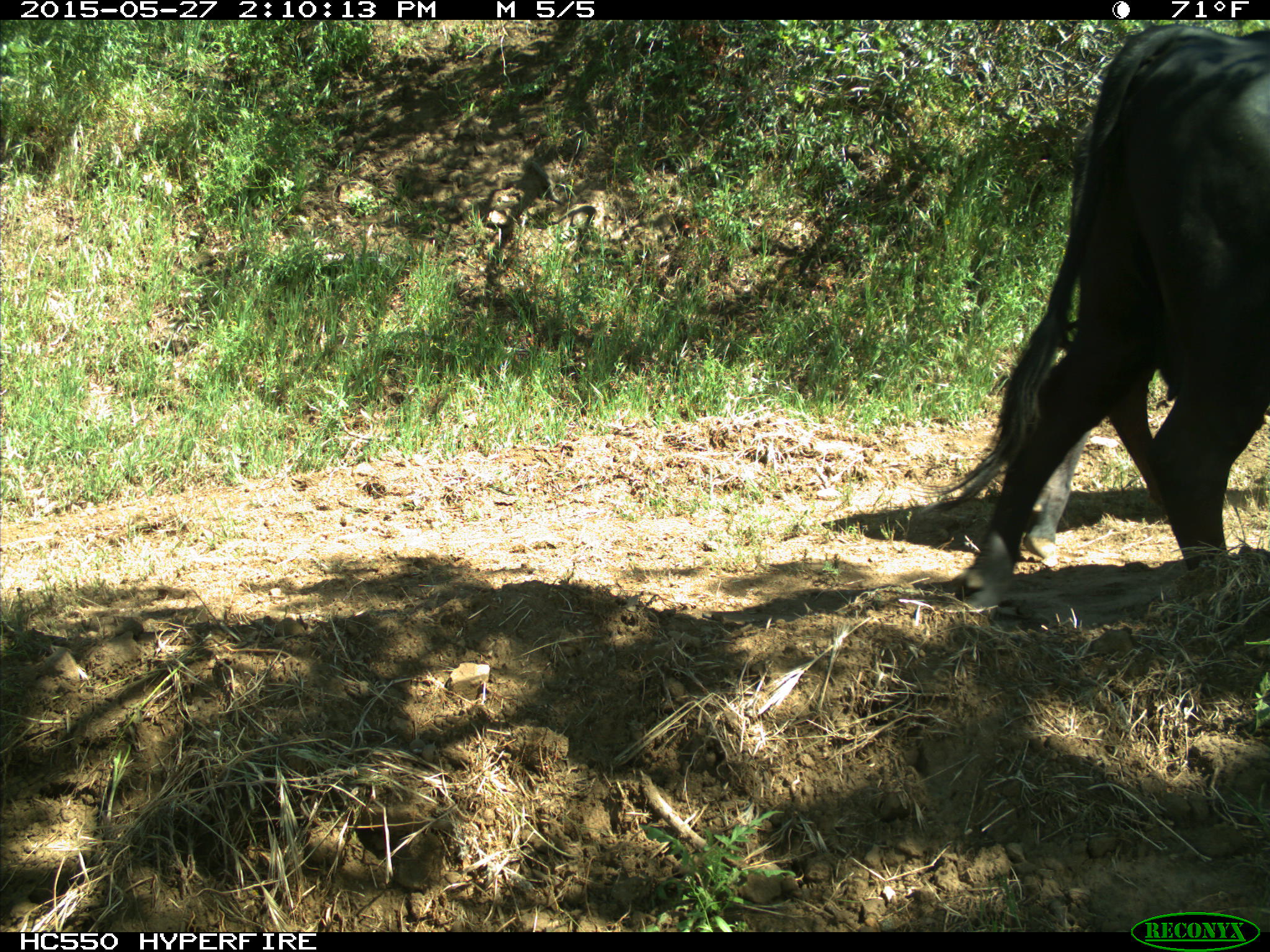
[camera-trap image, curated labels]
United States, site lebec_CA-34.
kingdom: Animalia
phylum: Chordata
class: Mammalia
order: Artiodactyla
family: Bovidae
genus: Bos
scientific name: Bos taurus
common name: domestic cow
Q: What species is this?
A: Bos taurus (domestic cow).